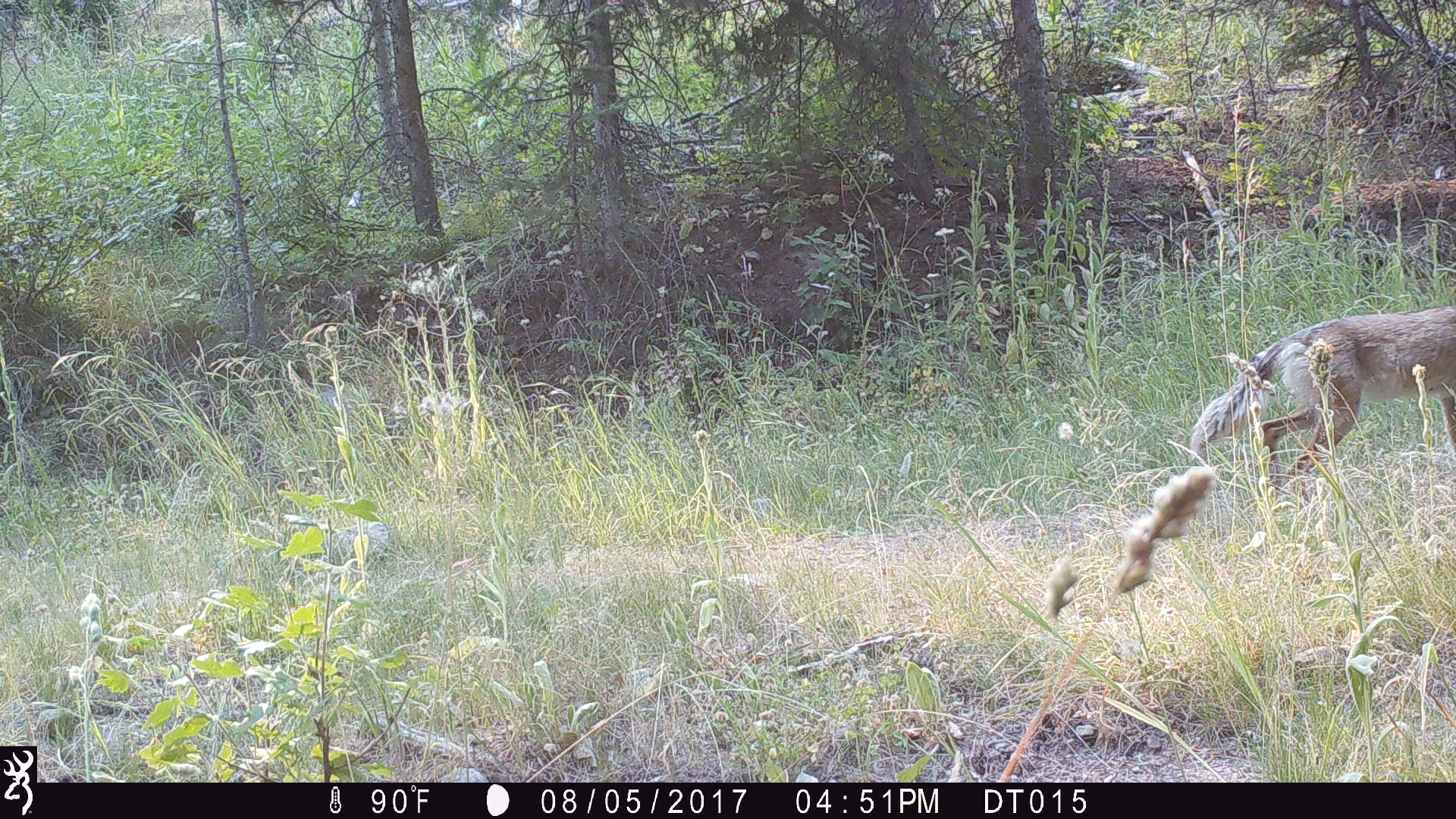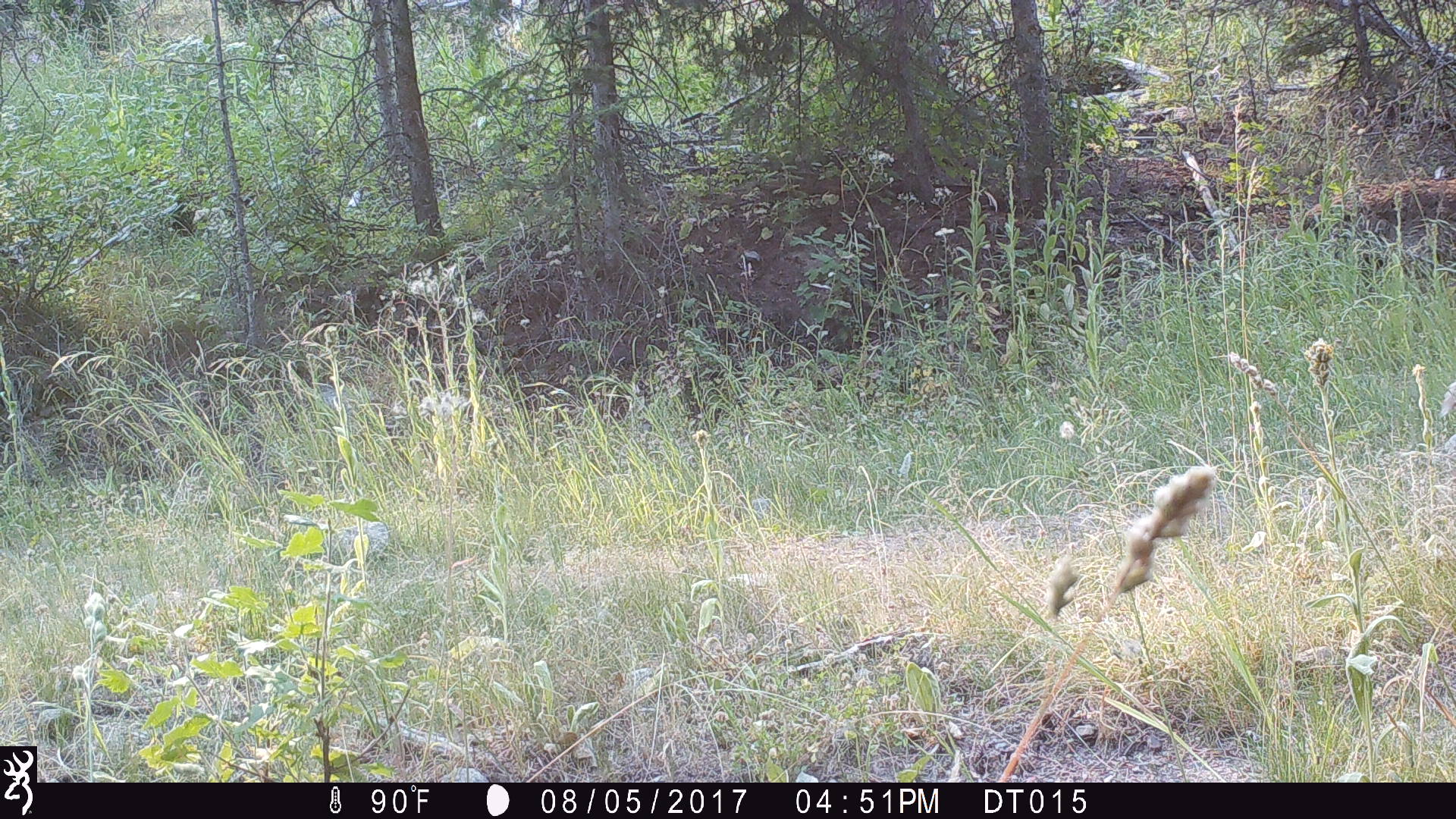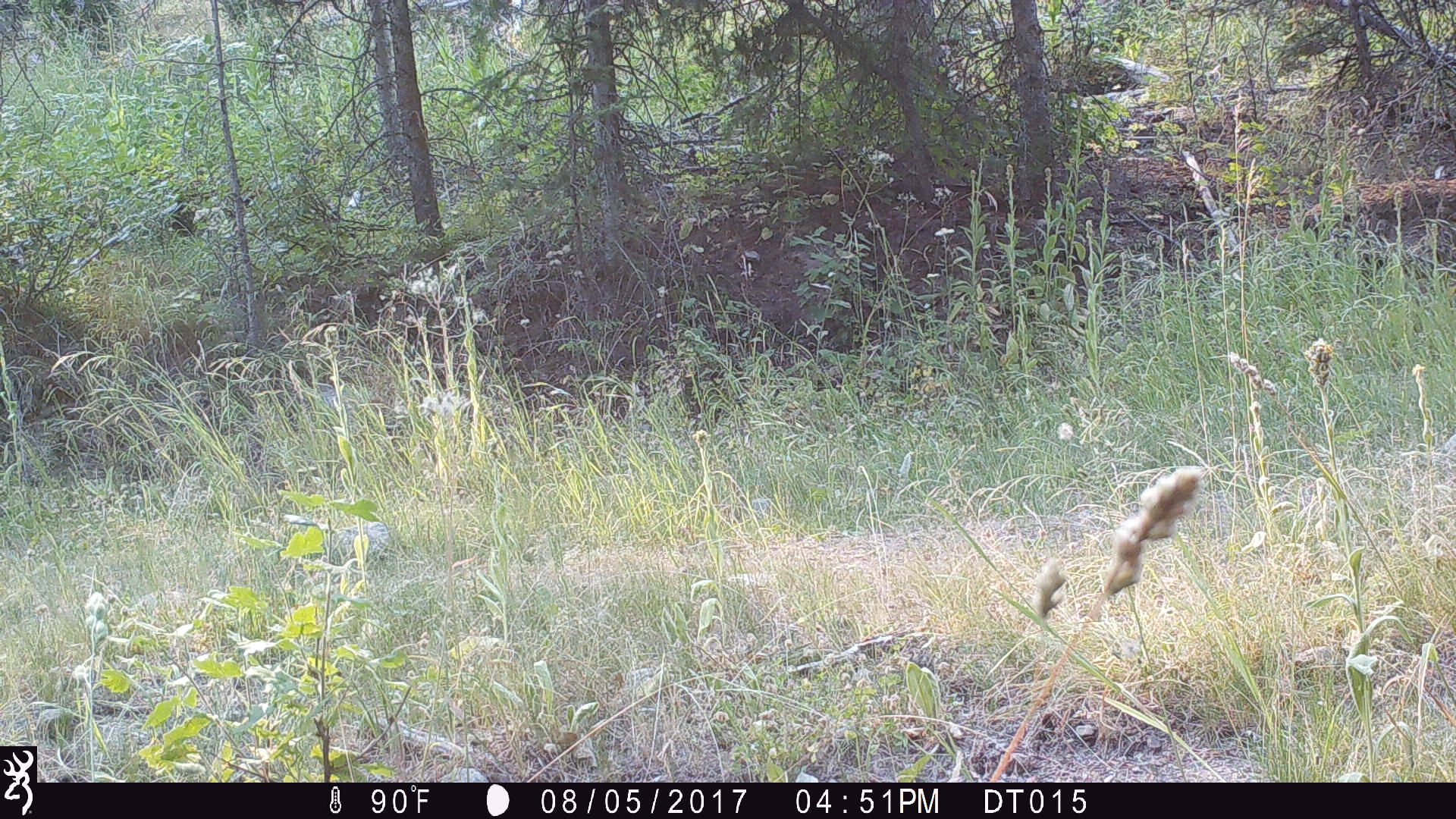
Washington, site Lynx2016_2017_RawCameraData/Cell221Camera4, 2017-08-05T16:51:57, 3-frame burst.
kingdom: Animalia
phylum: Chordata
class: Mammalia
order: Carnivora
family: Canidae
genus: Canis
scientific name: Canis latrans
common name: coyote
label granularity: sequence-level